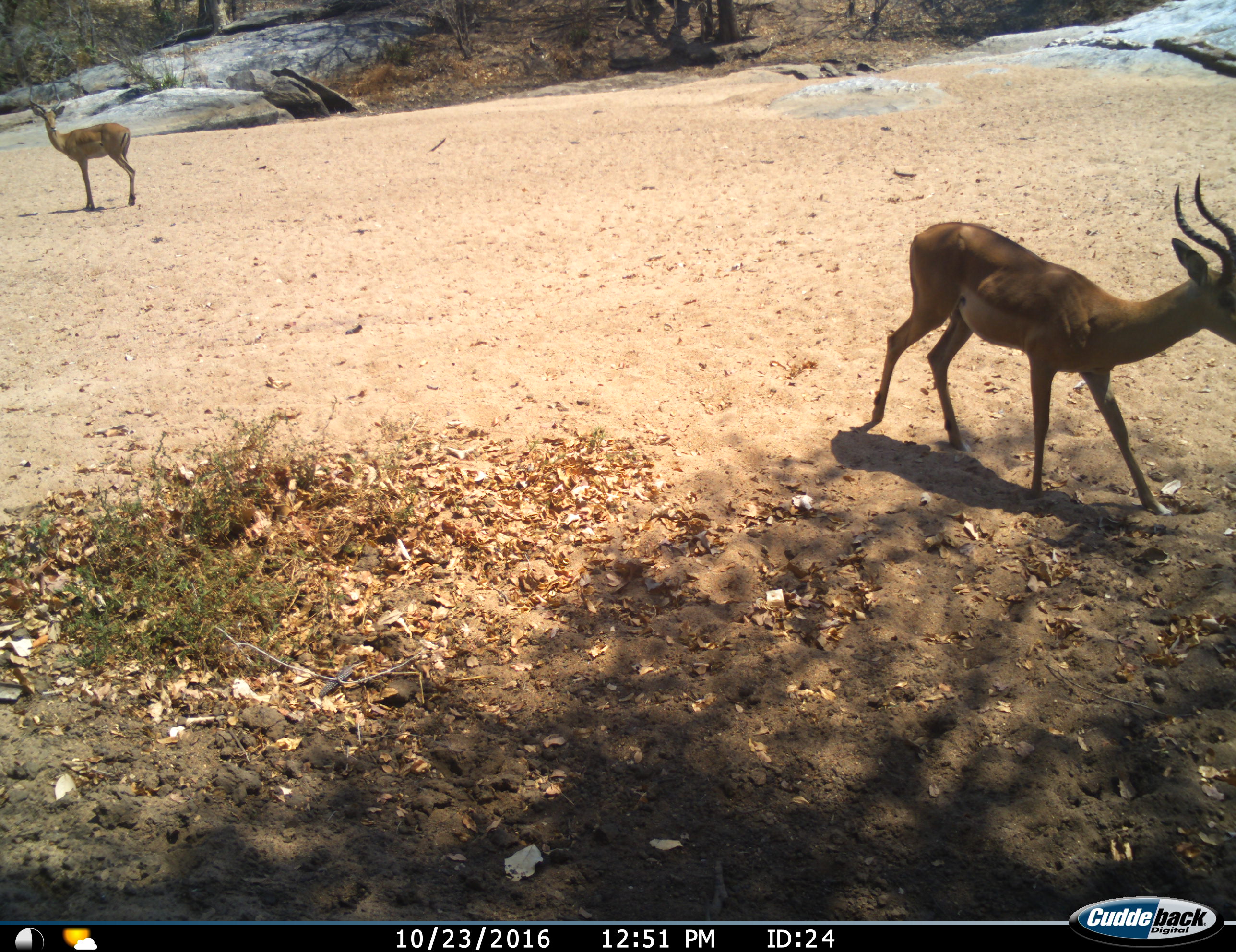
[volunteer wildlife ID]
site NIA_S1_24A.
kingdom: Animalia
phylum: Chordata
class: Mammalia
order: Artiodactyla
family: Bovidae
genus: Aepyceros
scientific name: Aepyceros melampus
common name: impala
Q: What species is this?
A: Impala (Aepyceros melampus).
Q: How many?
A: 2.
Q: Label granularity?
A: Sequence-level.